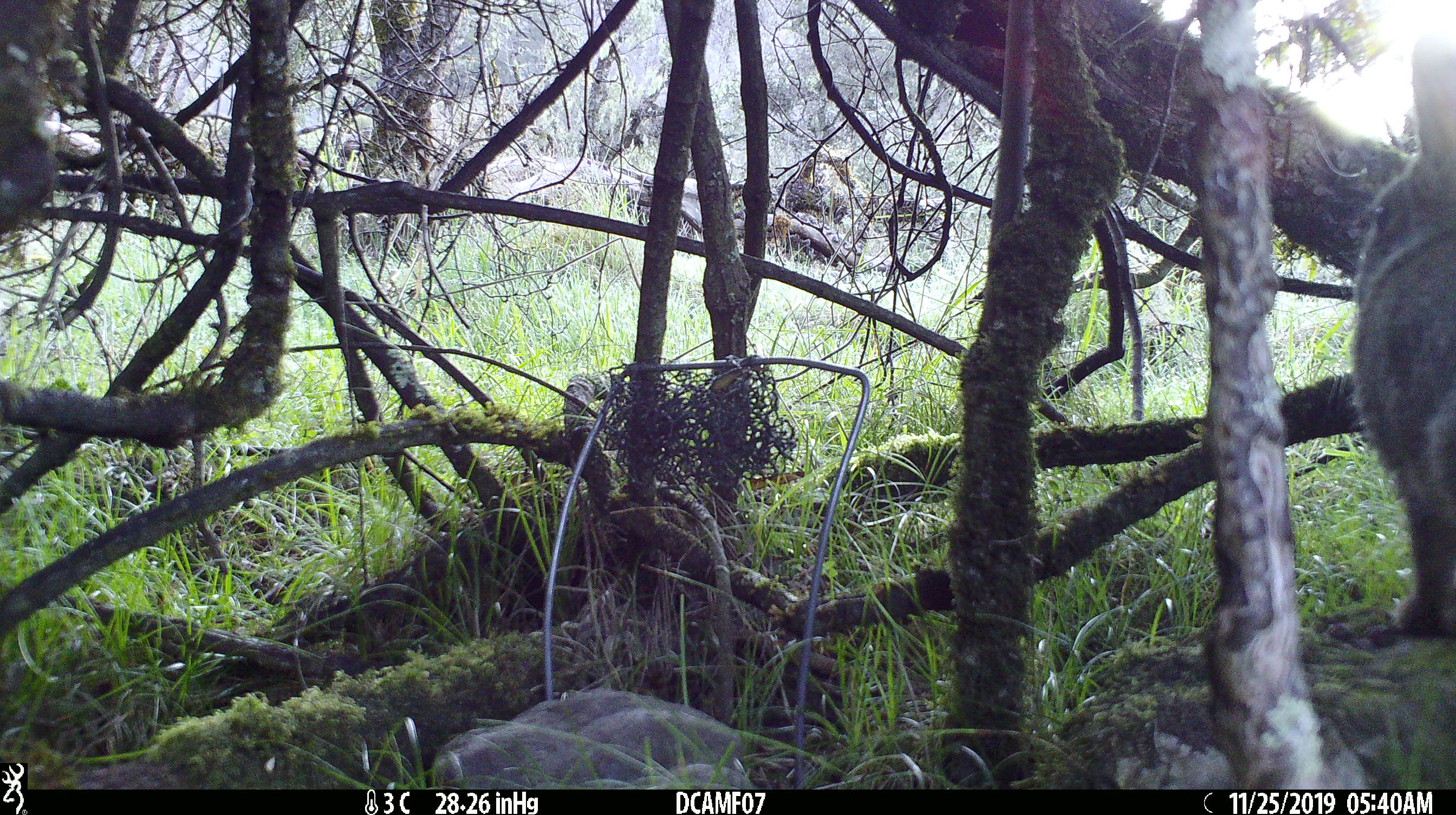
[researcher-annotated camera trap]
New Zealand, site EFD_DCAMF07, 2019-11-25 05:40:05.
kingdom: Animalia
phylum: Chordata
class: Mammalia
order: Lagomorpha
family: Leporidae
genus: Oryctolagus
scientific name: Oryctolagus cuniculus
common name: european rabbit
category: rabbit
Rabbit (european rabbit) (Oryctolagus cuniculus).